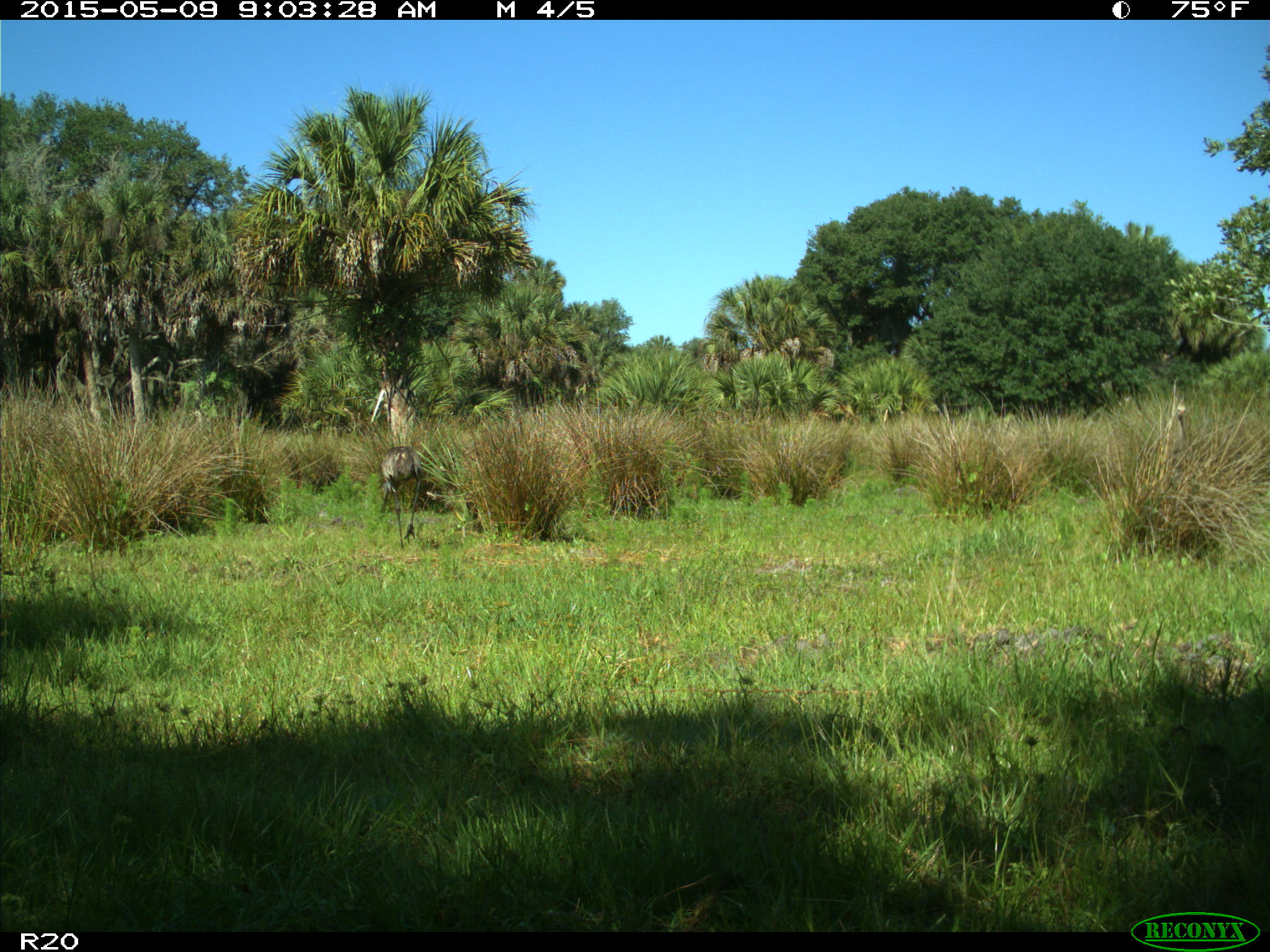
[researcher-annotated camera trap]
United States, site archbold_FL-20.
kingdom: Animalia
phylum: Chordata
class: Aves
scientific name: Aves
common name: birds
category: unidentified bird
Unidentified bird (birds) (Aves).